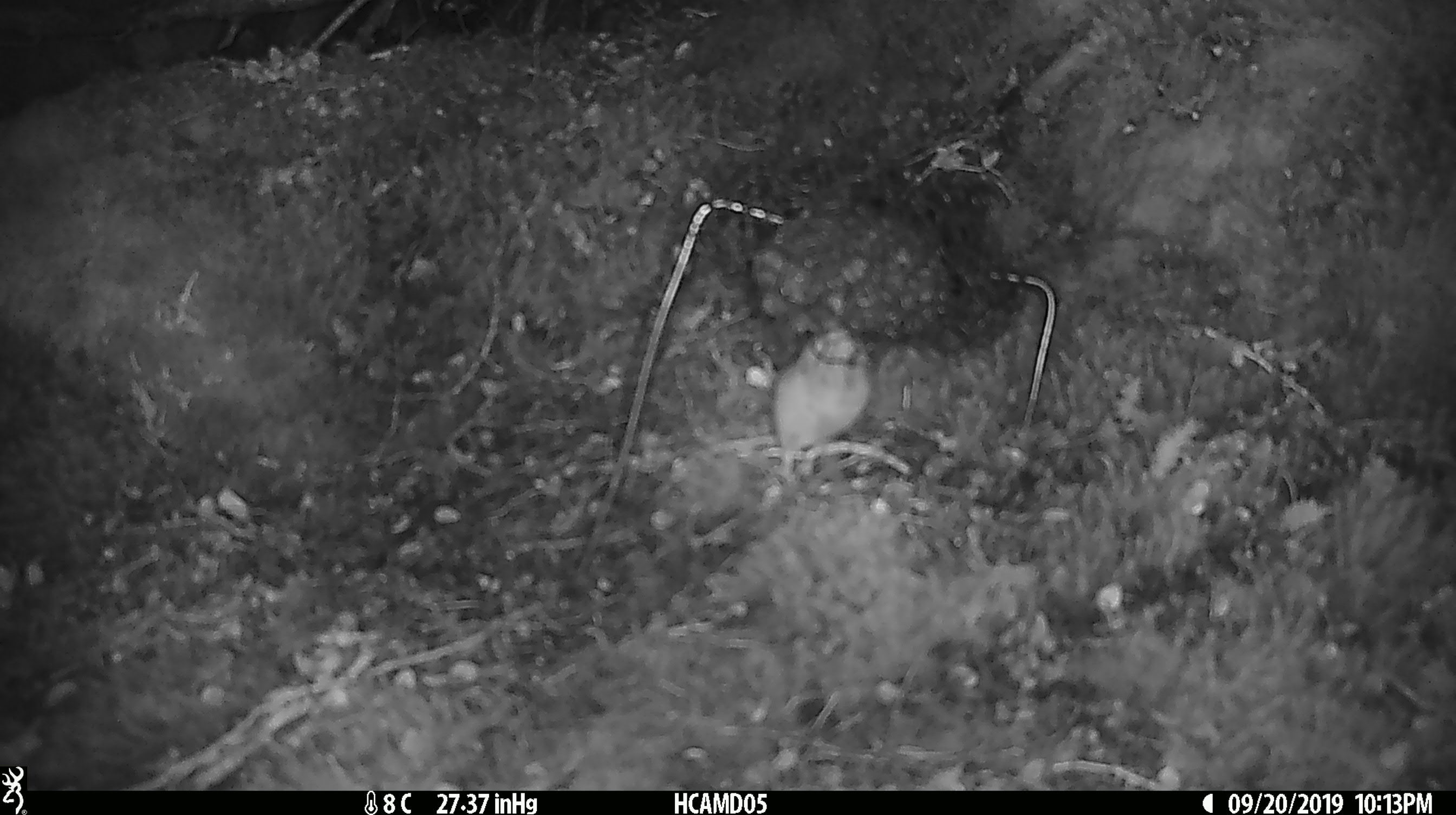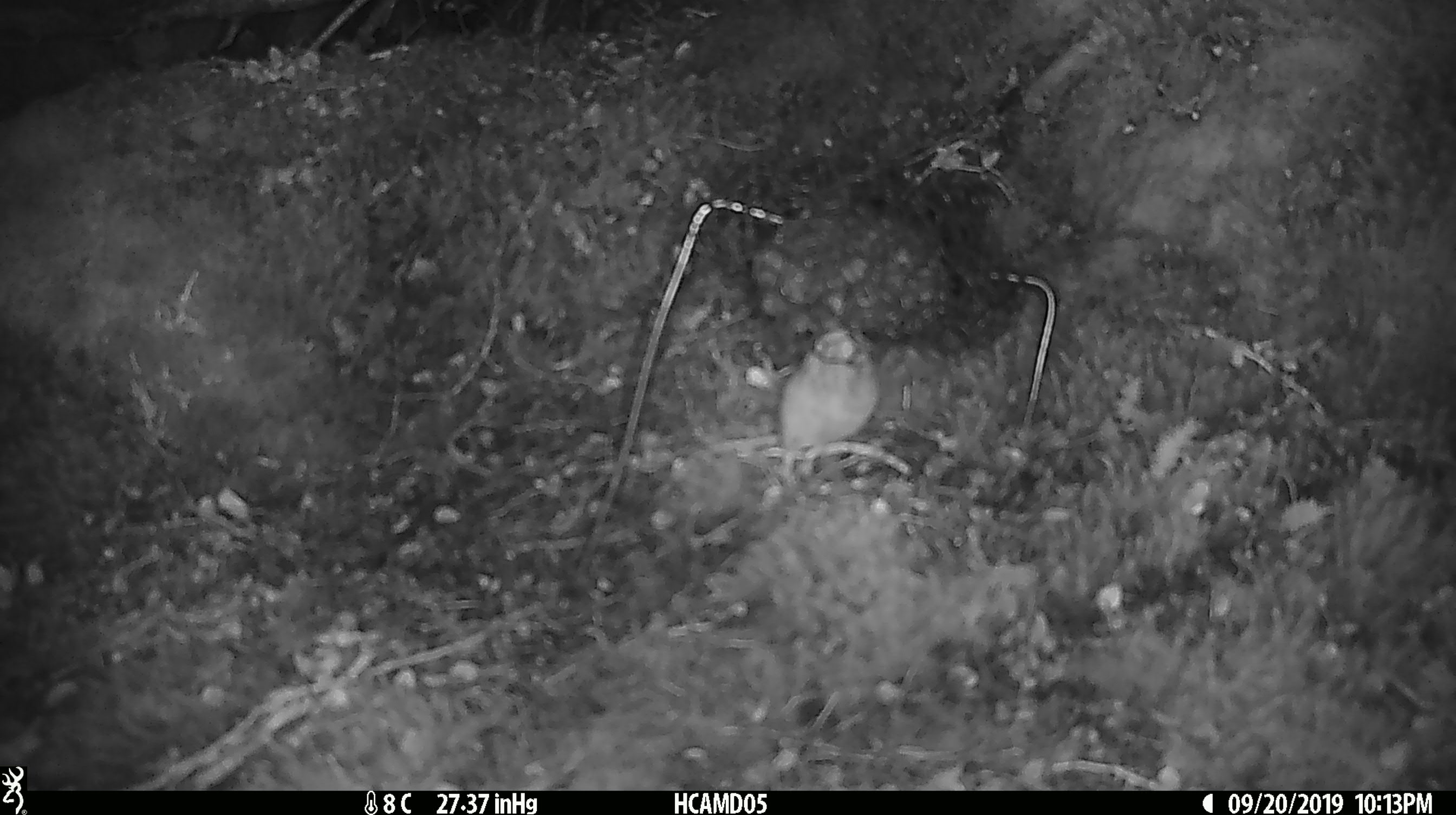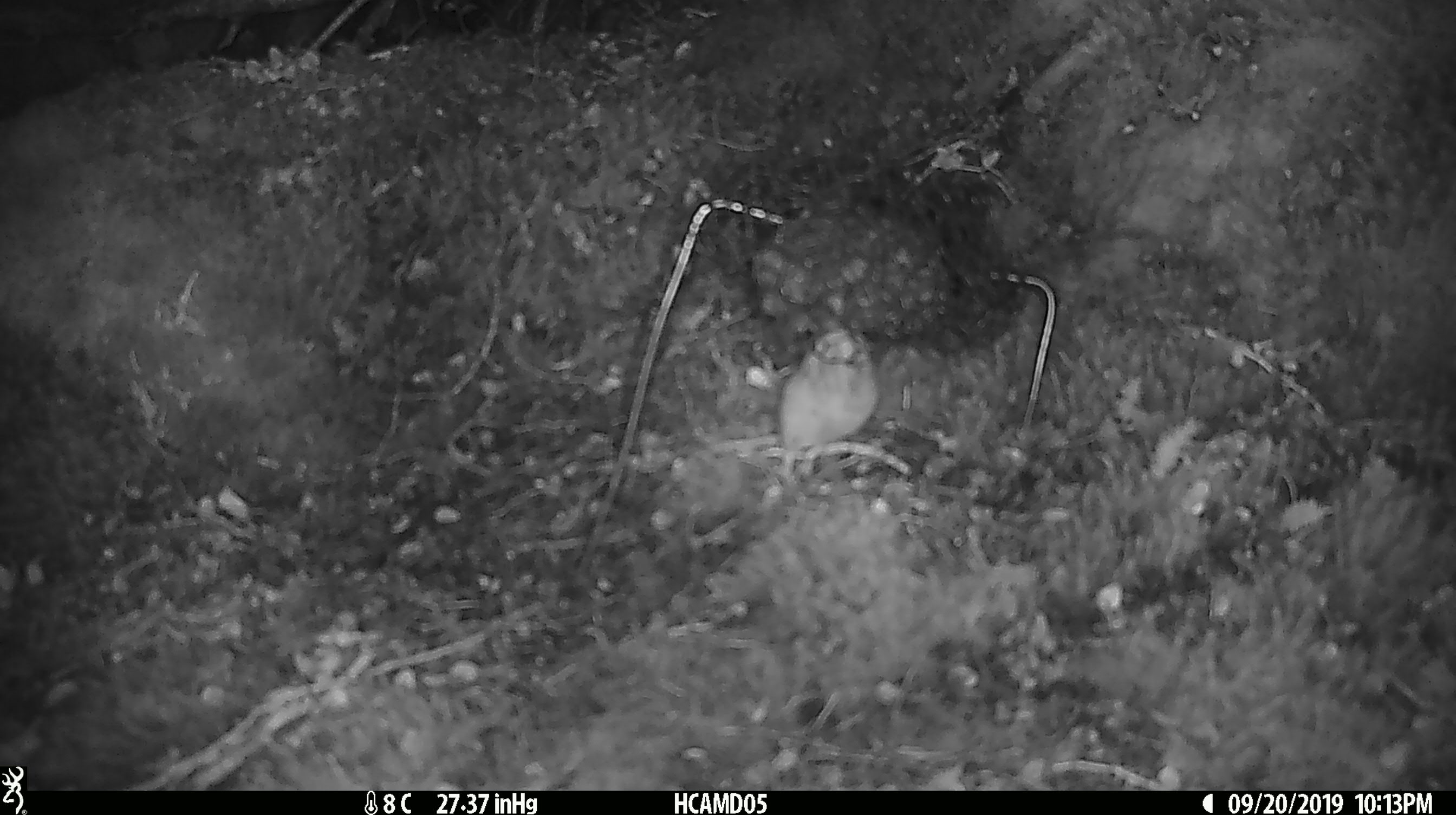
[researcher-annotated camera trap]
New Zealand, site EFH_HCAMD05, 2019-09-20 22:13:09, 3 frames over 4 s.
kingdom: Animalia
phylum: Chordata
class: Mammalia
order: Rodentia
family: Muridae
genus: Mus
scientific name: Mus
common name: mouse